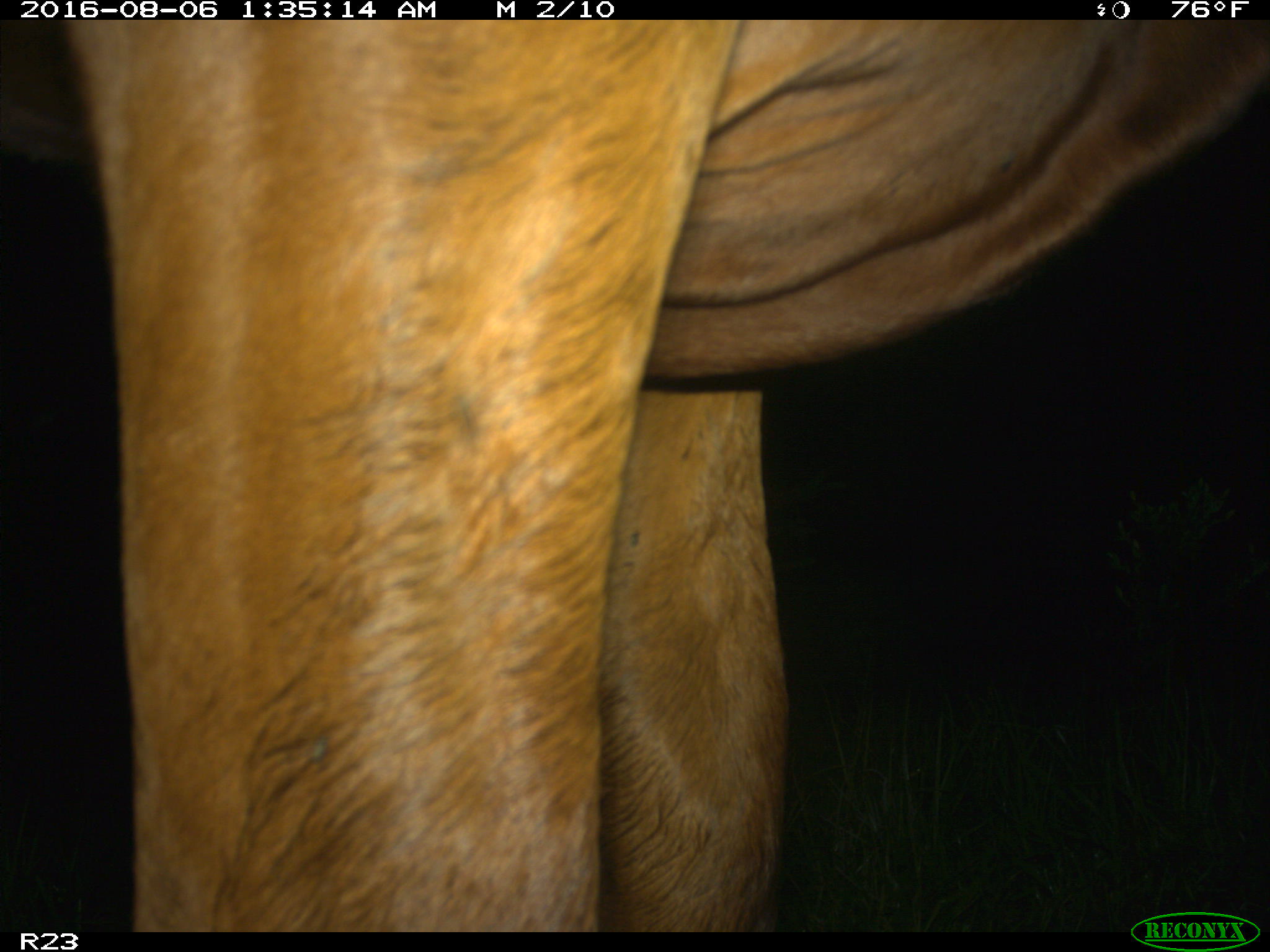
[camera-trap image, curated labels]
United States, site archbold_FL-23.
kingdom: Animalia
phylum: Chordata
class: Mammalia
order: Artiodactyla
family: Bovidae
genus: Bos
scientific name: Bos taurus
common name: domestic cow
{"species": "Bos taurus (domestic cow)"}